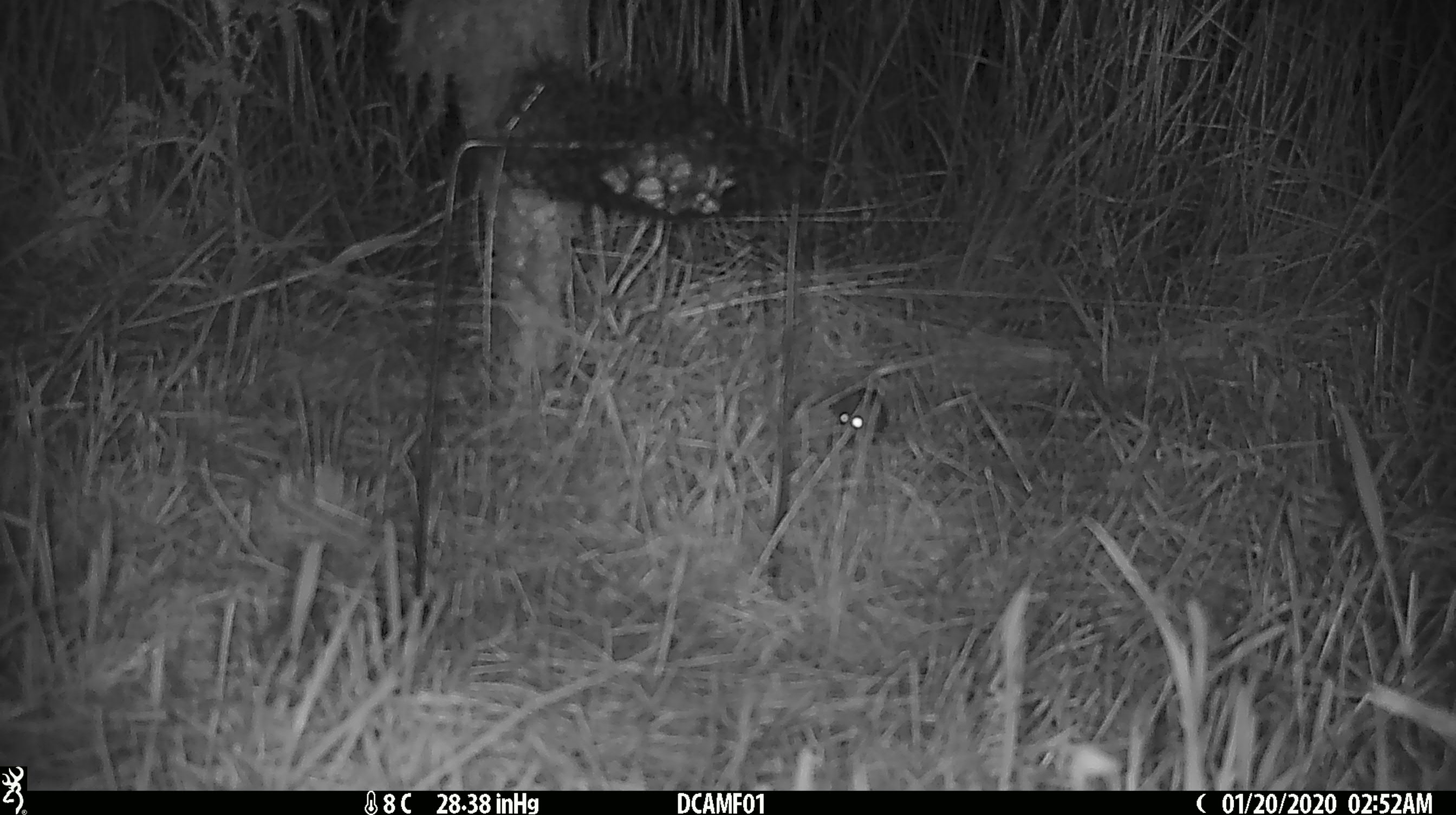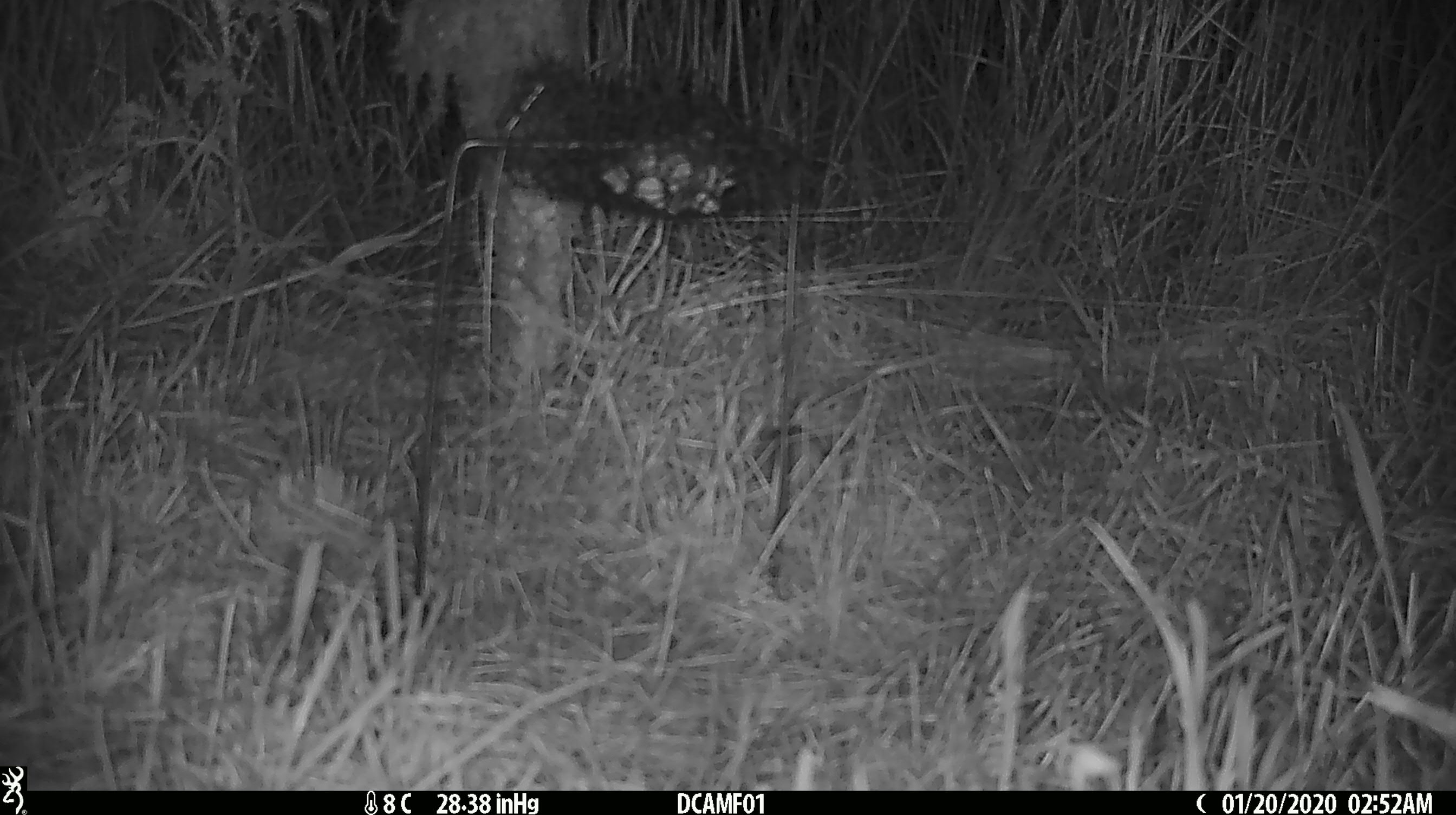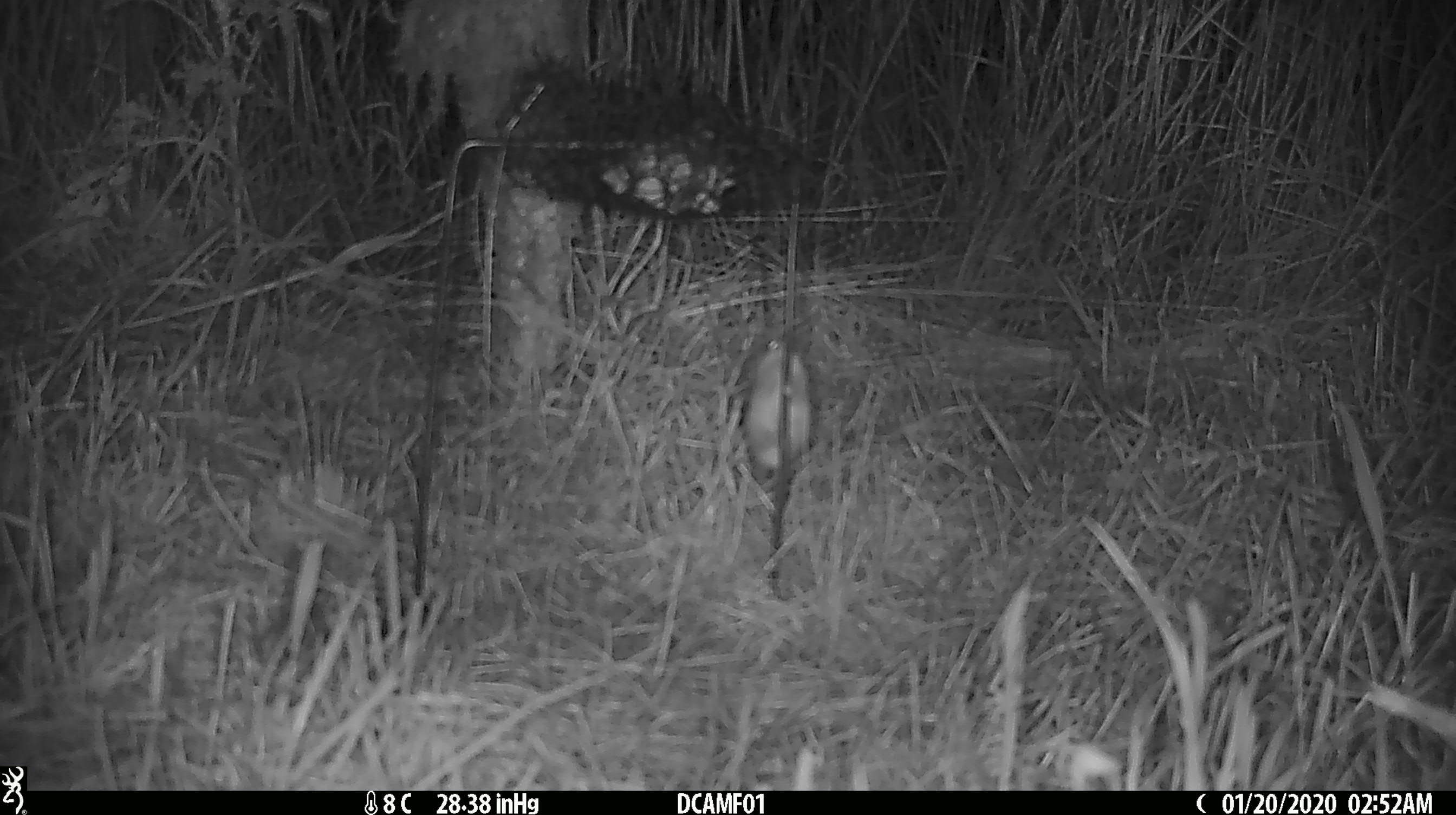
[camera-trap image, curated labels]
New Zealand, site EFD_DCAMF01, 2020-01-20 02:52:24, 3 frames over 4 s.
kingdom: Animalia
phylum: Chordata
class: Mammalia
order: Rodentia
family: Muridae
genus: Mus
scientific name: Mus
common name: mouse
Mouse (Mus).